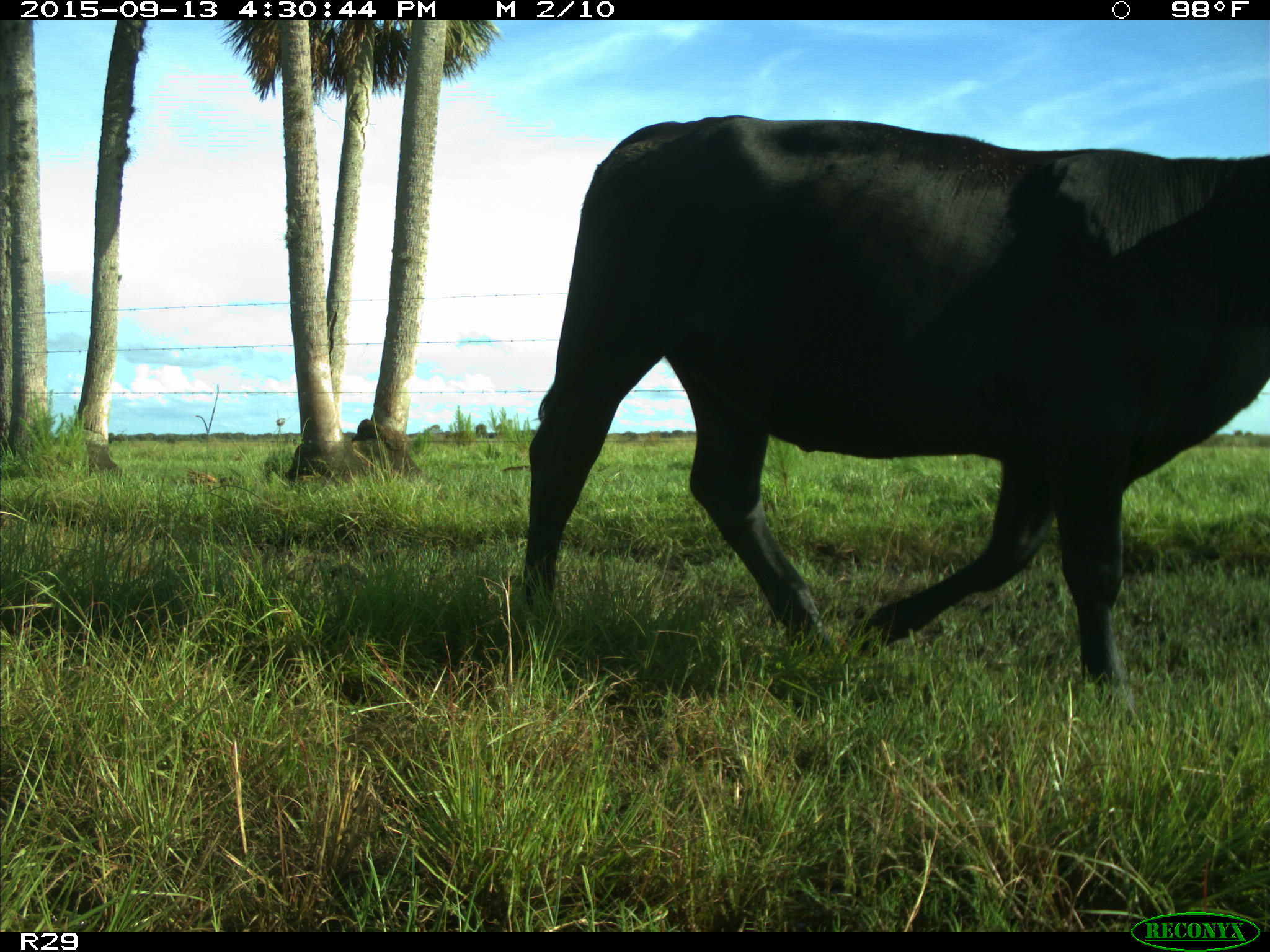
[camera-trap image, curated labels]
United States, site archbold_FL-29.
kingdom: Animalia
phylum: Chordata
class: Mammalia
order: Artiodactyla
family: Bovidae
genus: Bos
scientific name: Bos taurus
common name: domestic cow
Bos taurus (domestic cow).